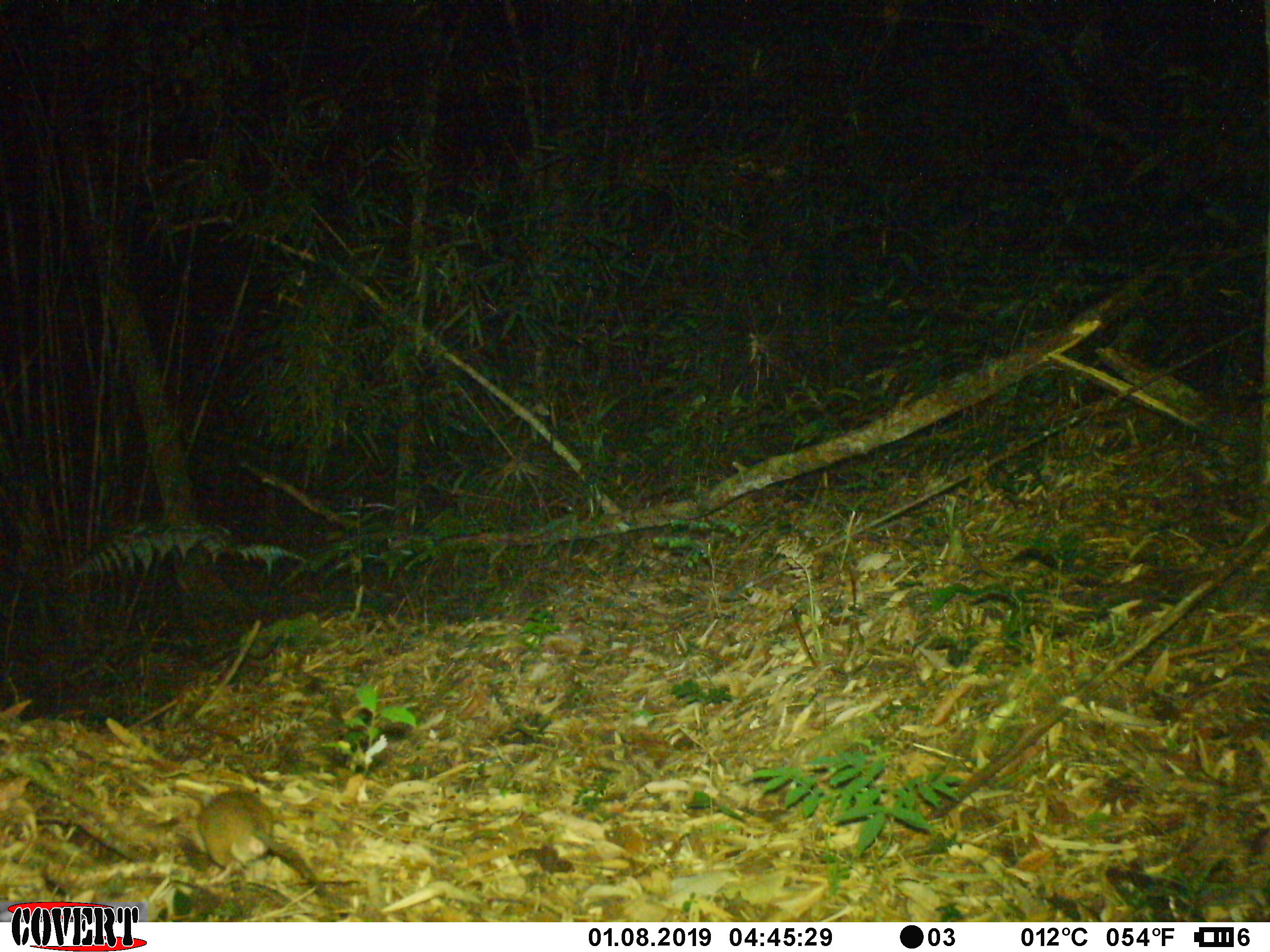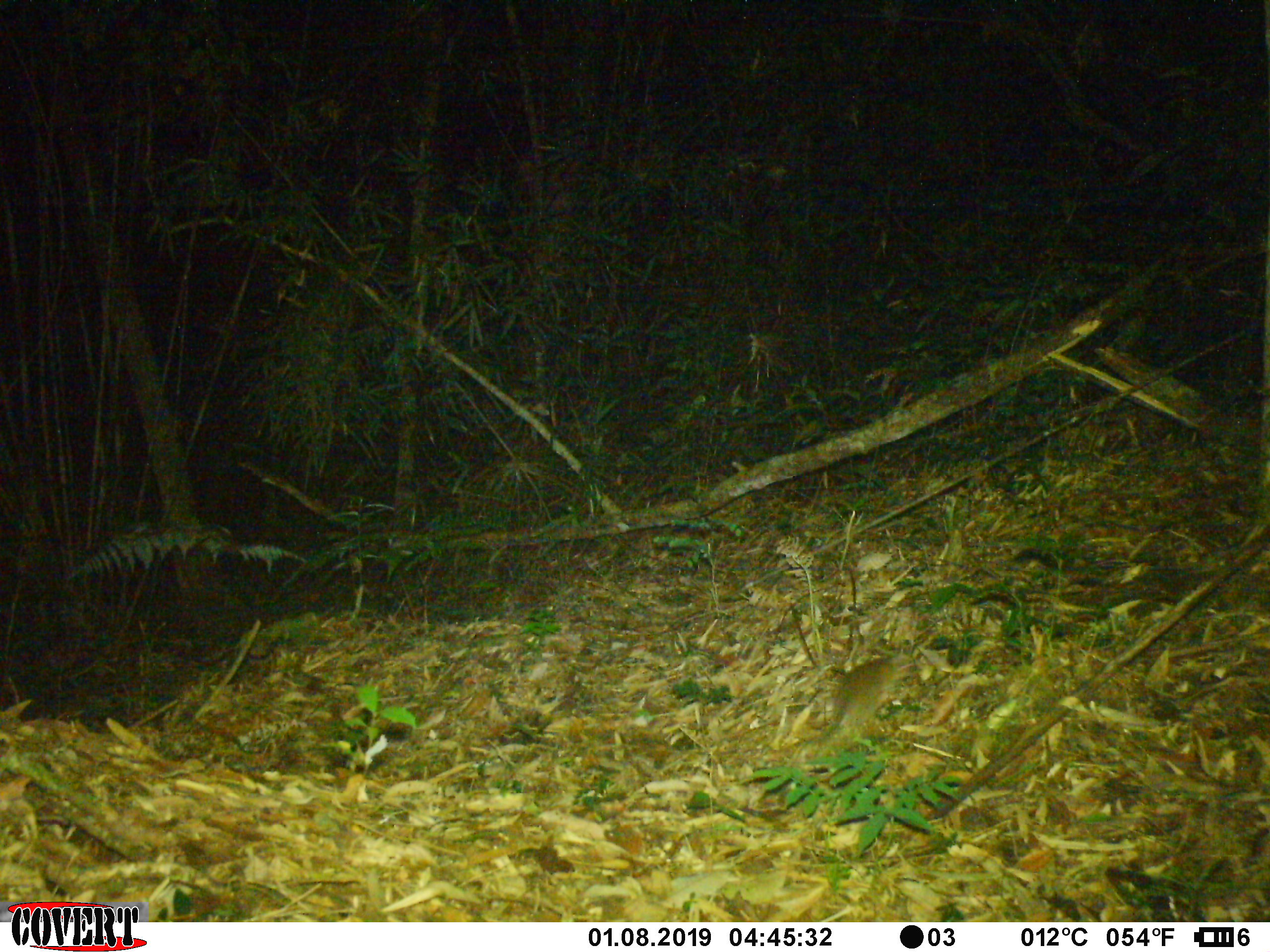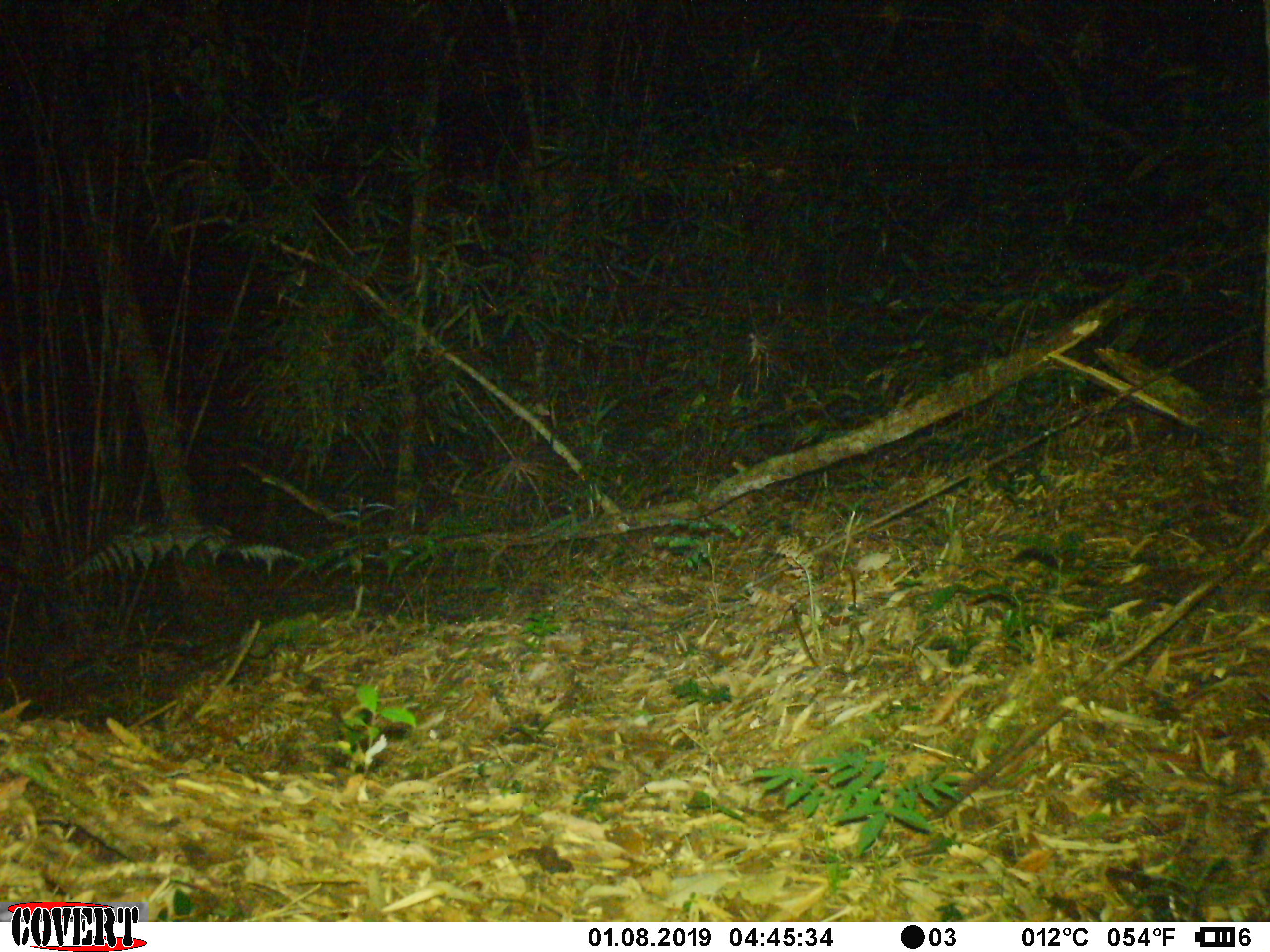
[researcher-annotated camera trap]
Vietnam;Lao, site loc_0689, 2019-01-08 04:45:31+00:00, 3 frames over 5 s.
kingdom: Animalia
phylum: Chordata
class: Mammalia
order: Rodentia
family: Muridae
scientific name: Muridae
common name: old-world mice and rats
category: unidentified murid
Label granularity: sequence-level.